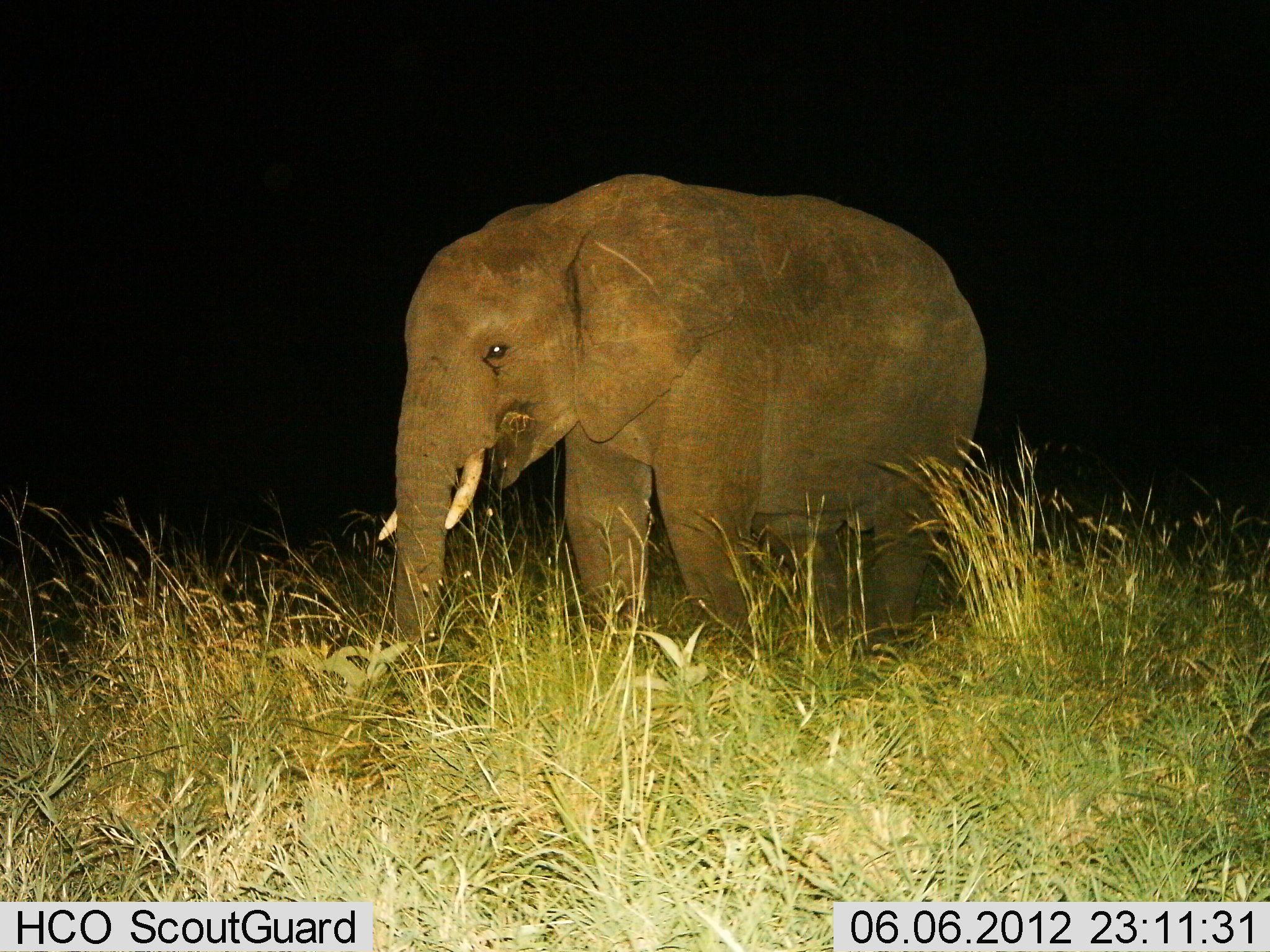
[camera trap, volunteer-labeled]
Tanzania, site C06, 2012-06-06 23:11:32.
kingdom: Animalia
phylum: Chordata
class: Mammalia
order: Proboscidea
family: Elephantidae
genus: Loxodonta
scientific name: Loxodonta africana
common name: african bush elephant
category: elephant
Elephant (african bush elephant) (Loxodonta africana), count 1. Behavior (volunteer vote fractions): standing 80%, resting 0%, moving 20%, interacting 0%. Young present (vote fraction): 0%. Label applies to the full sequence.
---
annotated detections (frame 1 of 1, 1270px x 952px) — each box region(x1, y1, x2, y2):
animal: region(375, 170, 990, 728)